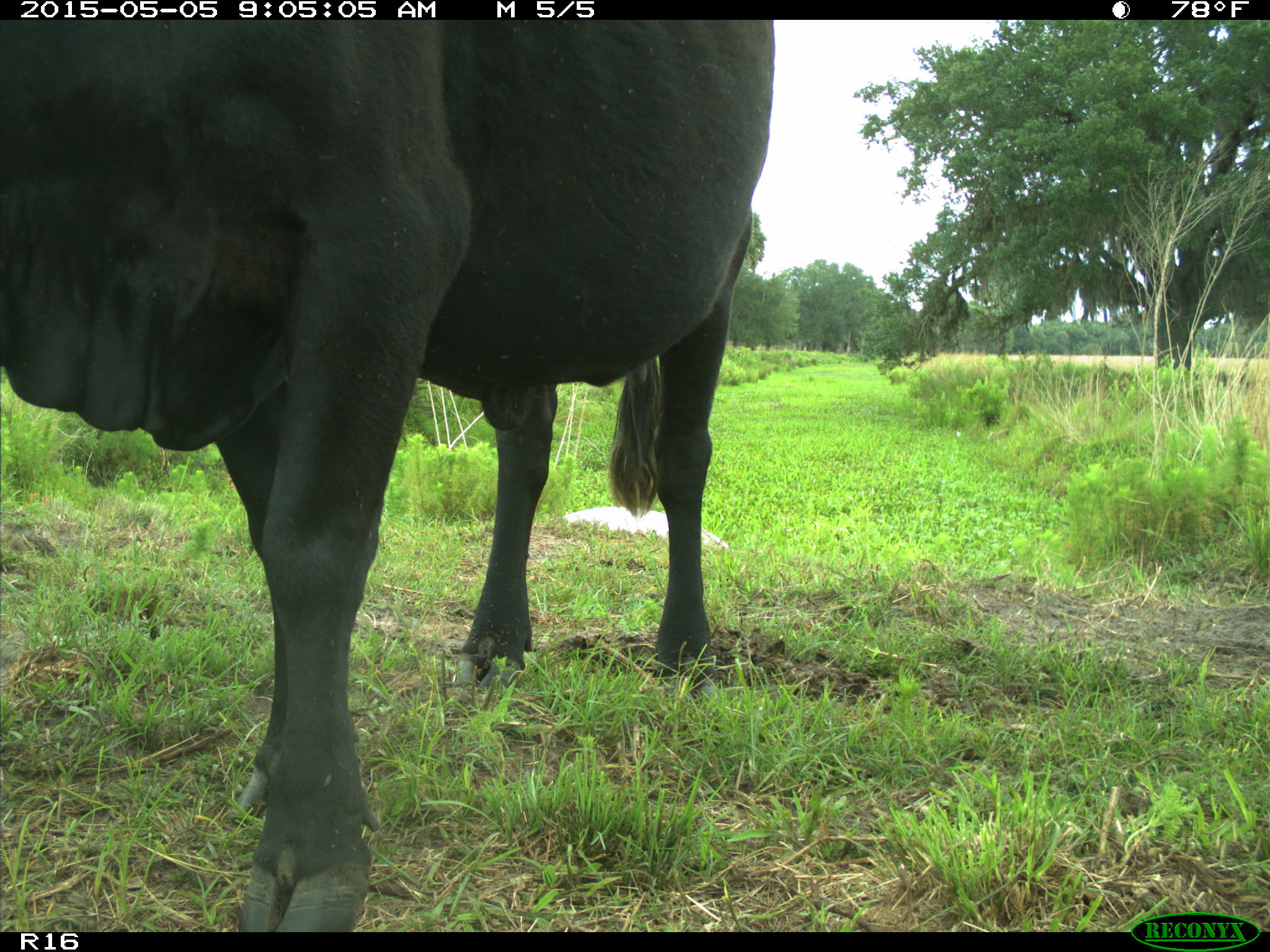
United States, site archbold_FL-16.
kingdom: Animalia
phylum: Chordata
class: Mammalia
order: Artiodactyla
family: Bovidae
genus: Bos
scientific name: Bos taurus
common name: domestic cow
Bos taurus (domestic cow).